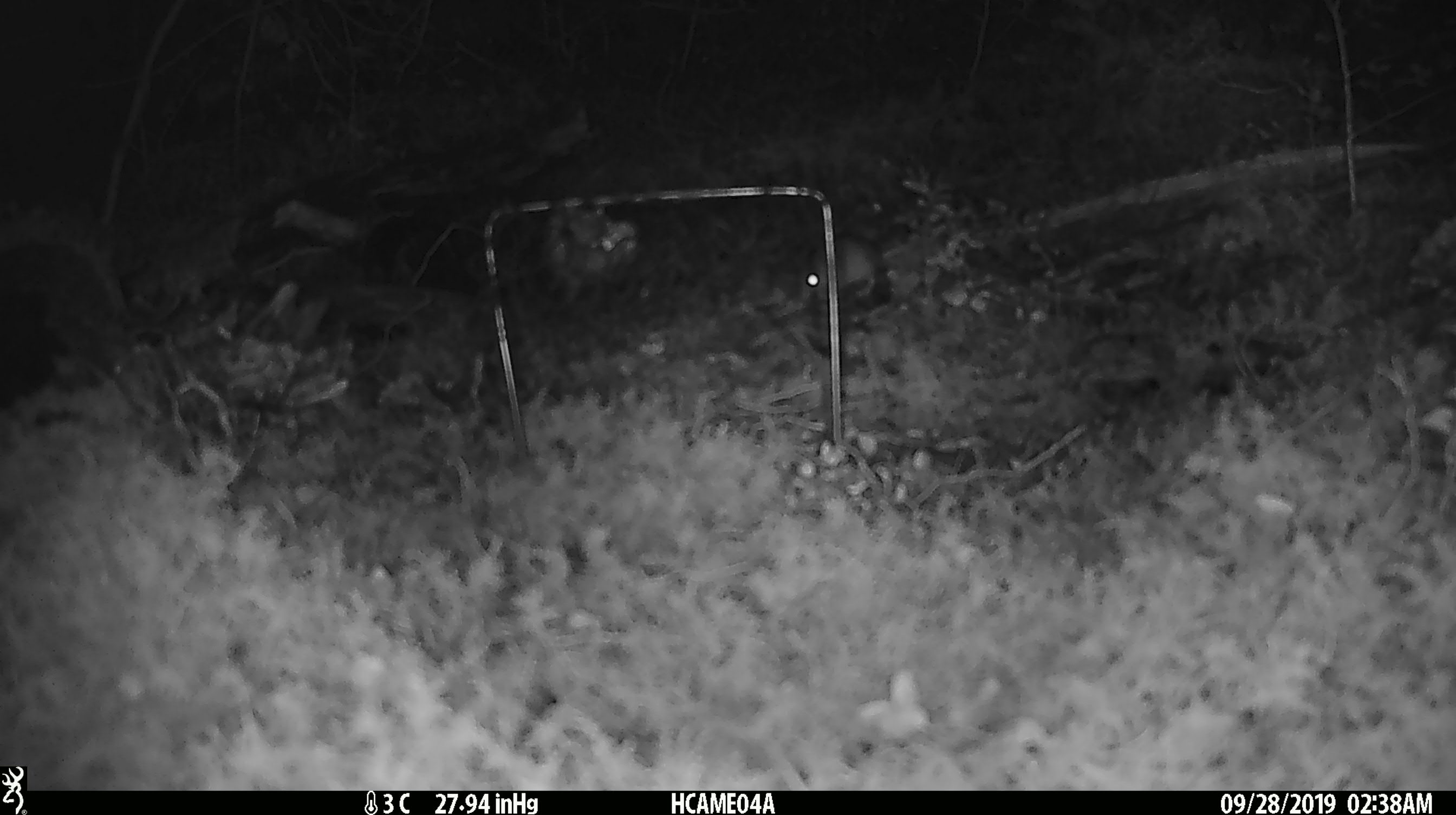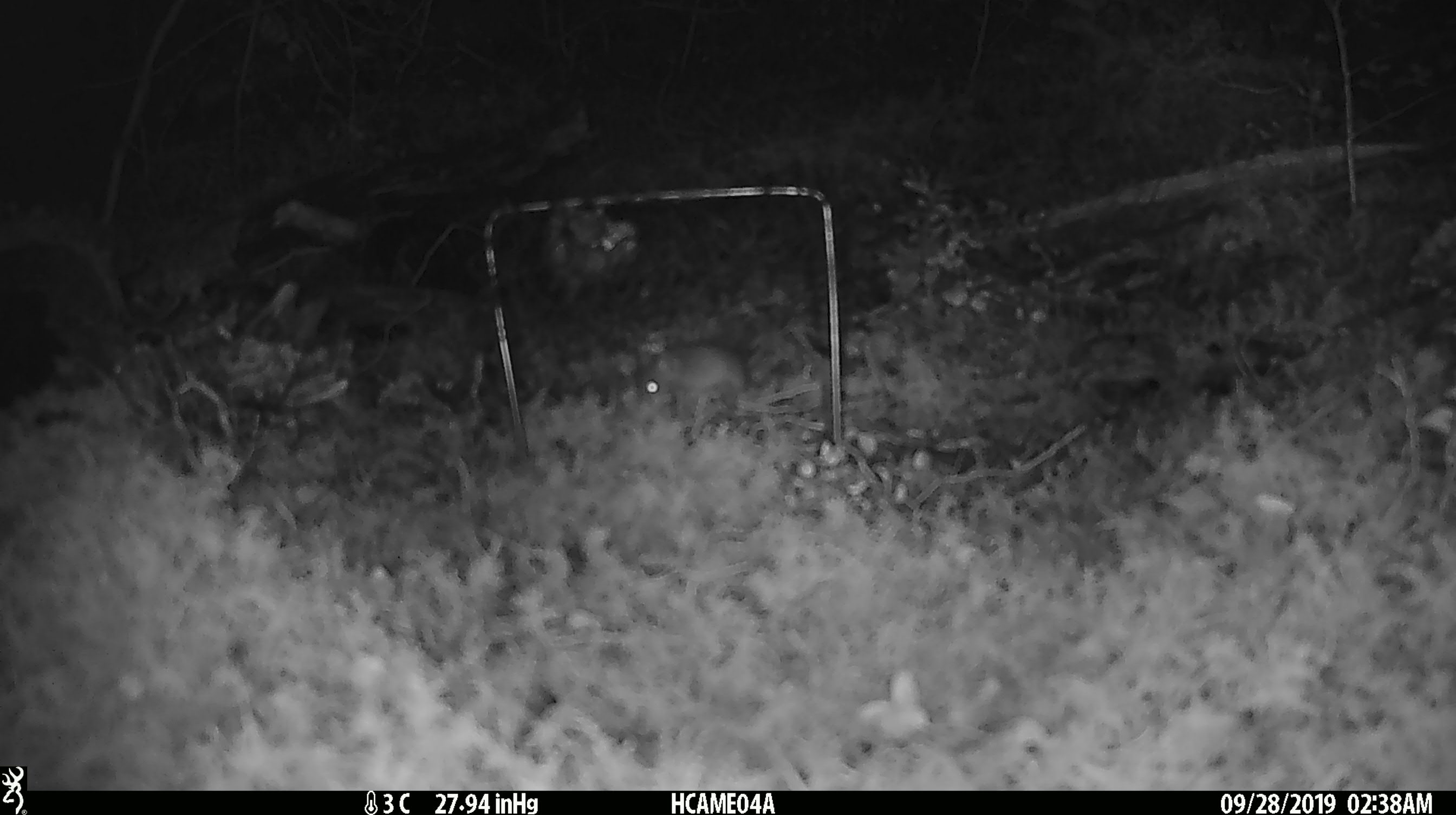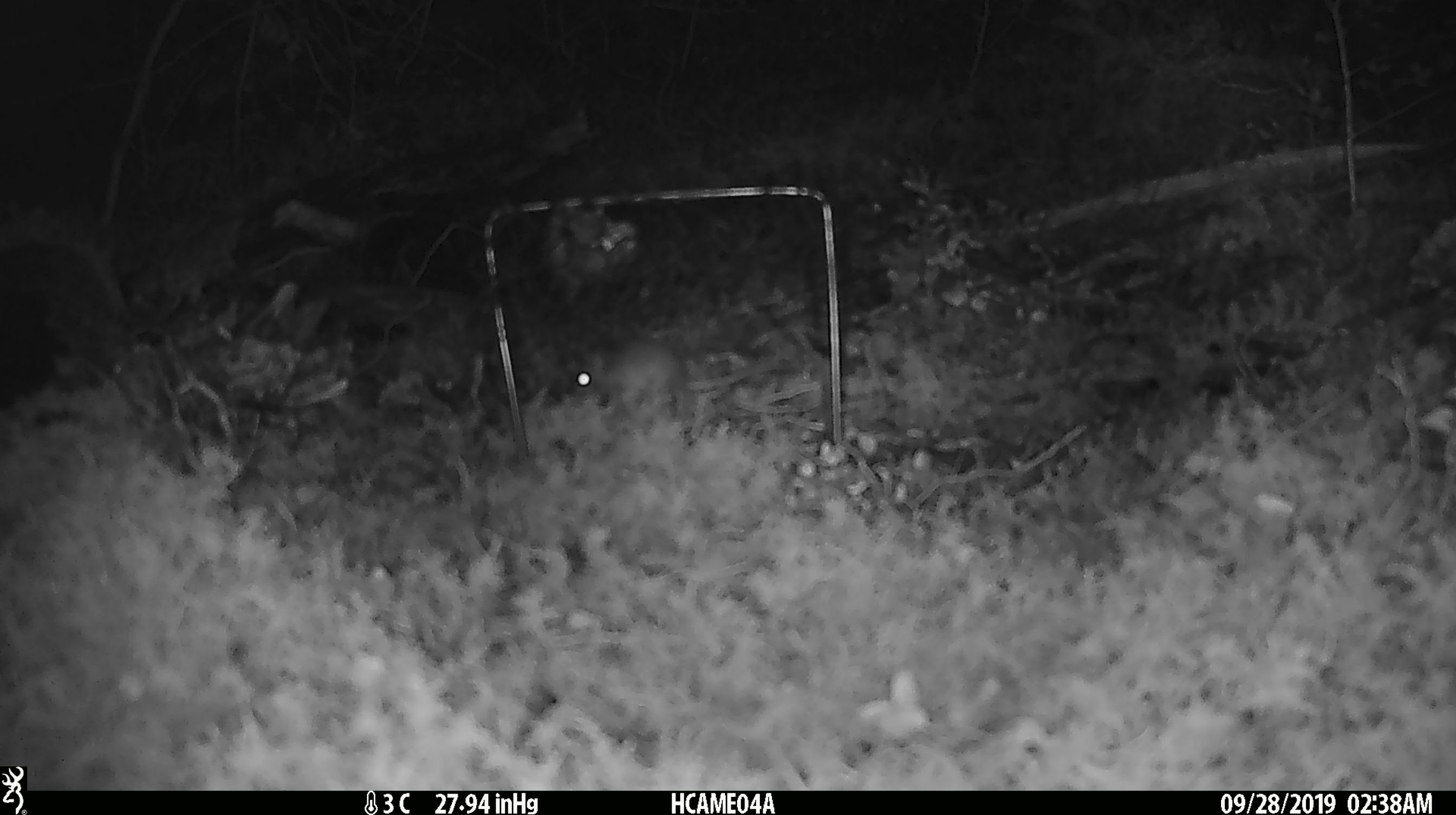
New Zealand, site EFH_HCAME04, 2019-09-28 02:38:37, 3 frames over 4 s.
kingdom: Animalia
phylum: Chordata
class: Mammalia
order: Rodentia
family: Muridae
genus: Mus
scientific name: Mus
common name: mouse